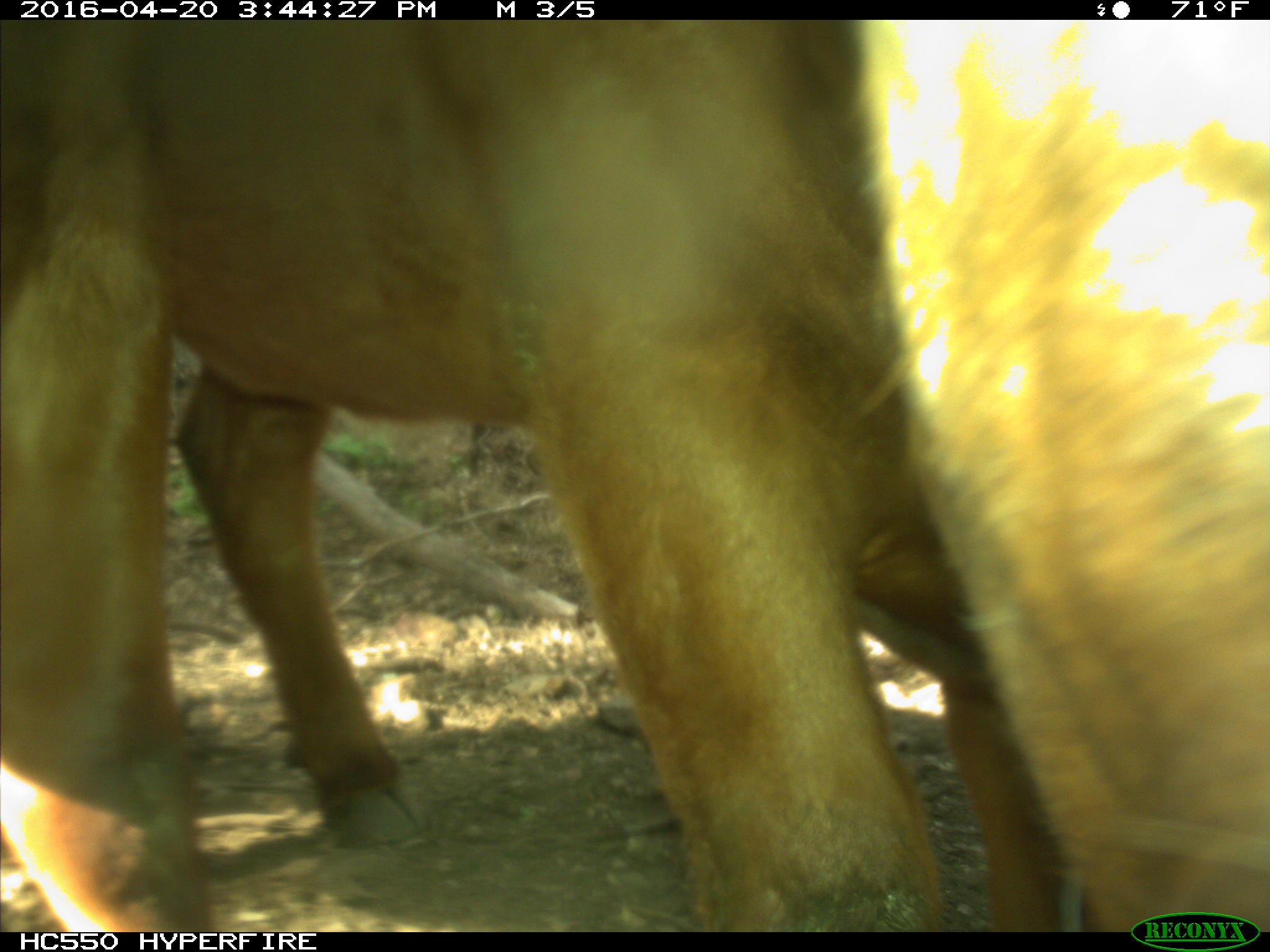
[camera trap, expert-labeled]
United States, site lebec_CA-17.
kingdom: Animalia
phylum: Chordata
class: Mammalia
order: Artiodactyla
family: Bovidae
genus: Bos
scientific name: Bos taurus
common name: domestic cow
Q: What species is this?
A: Bos taurus (domestic cow).